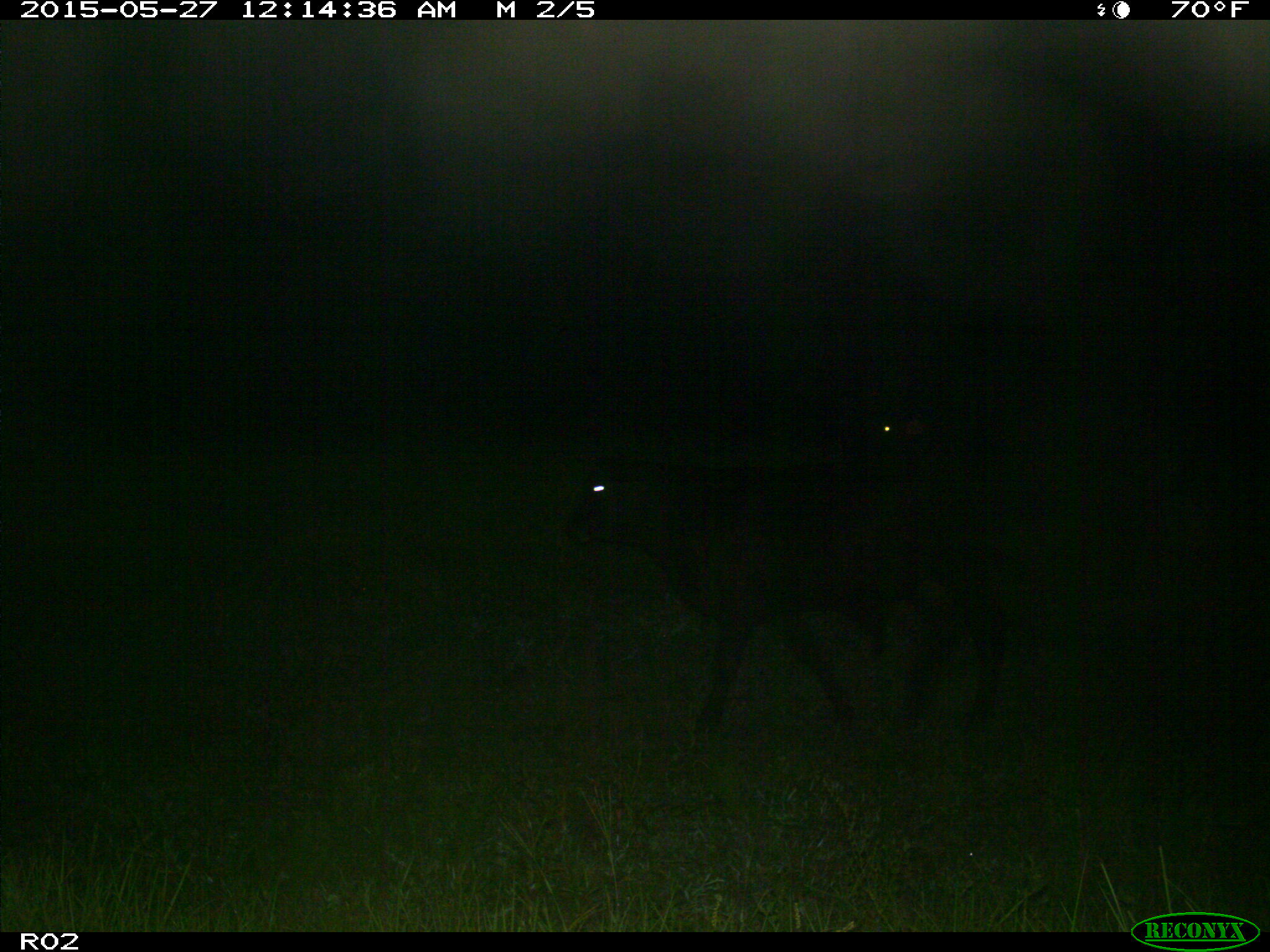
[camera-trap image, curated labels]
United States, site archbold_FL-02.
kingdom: Animalia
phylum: Chordata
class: Mammalia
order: Artiodactyla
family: Bovidae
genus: Bos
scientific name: Bos taurus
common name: domestic cow